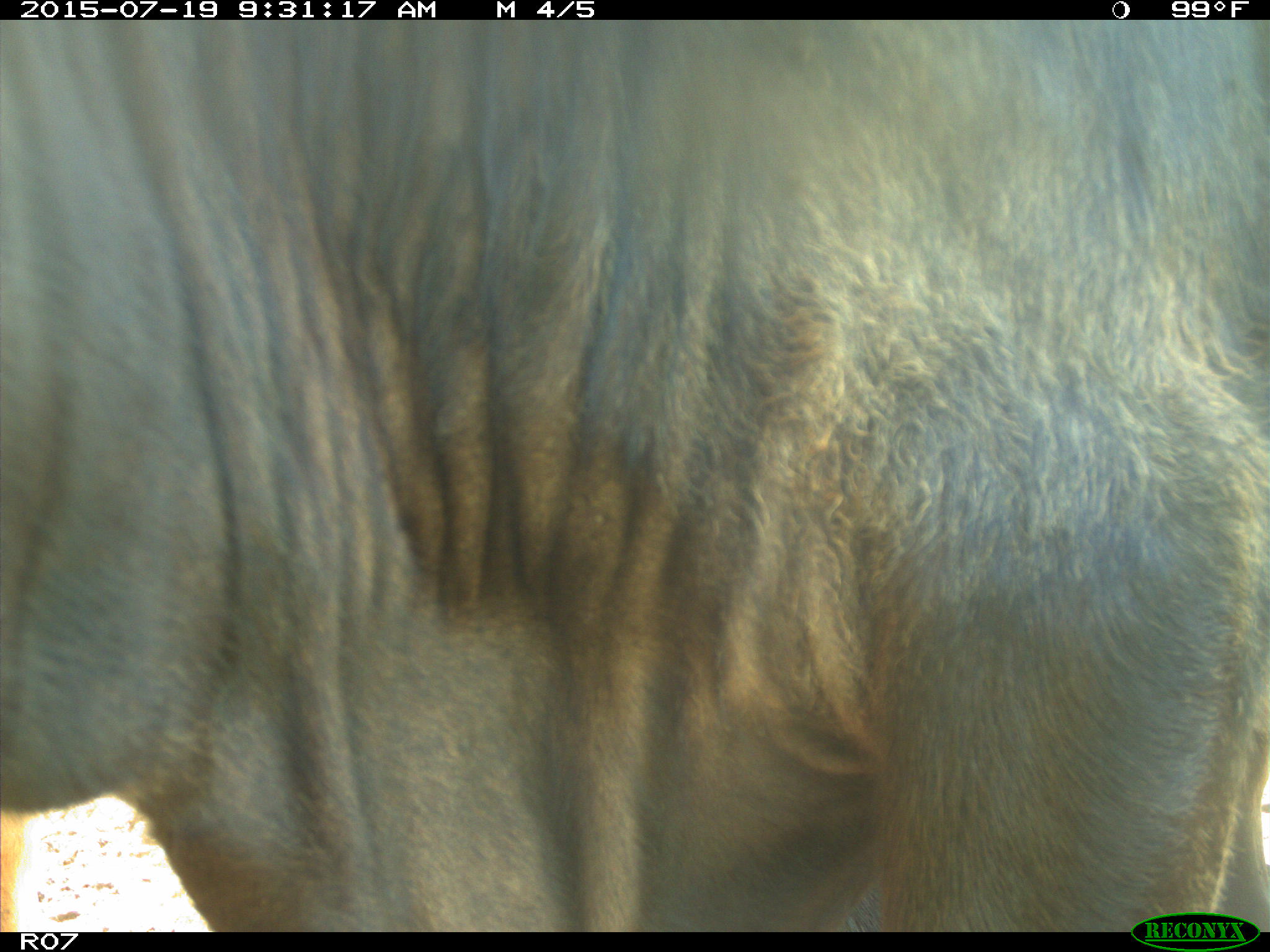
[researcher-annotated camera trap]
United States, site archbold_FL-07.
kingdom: Animalia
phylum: Chordata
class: Mammalia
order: Artiodactyla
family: Bovidae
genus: Bos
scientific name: Bos taurus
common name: domestic cow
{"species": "Bos taurus (domestic cow)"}